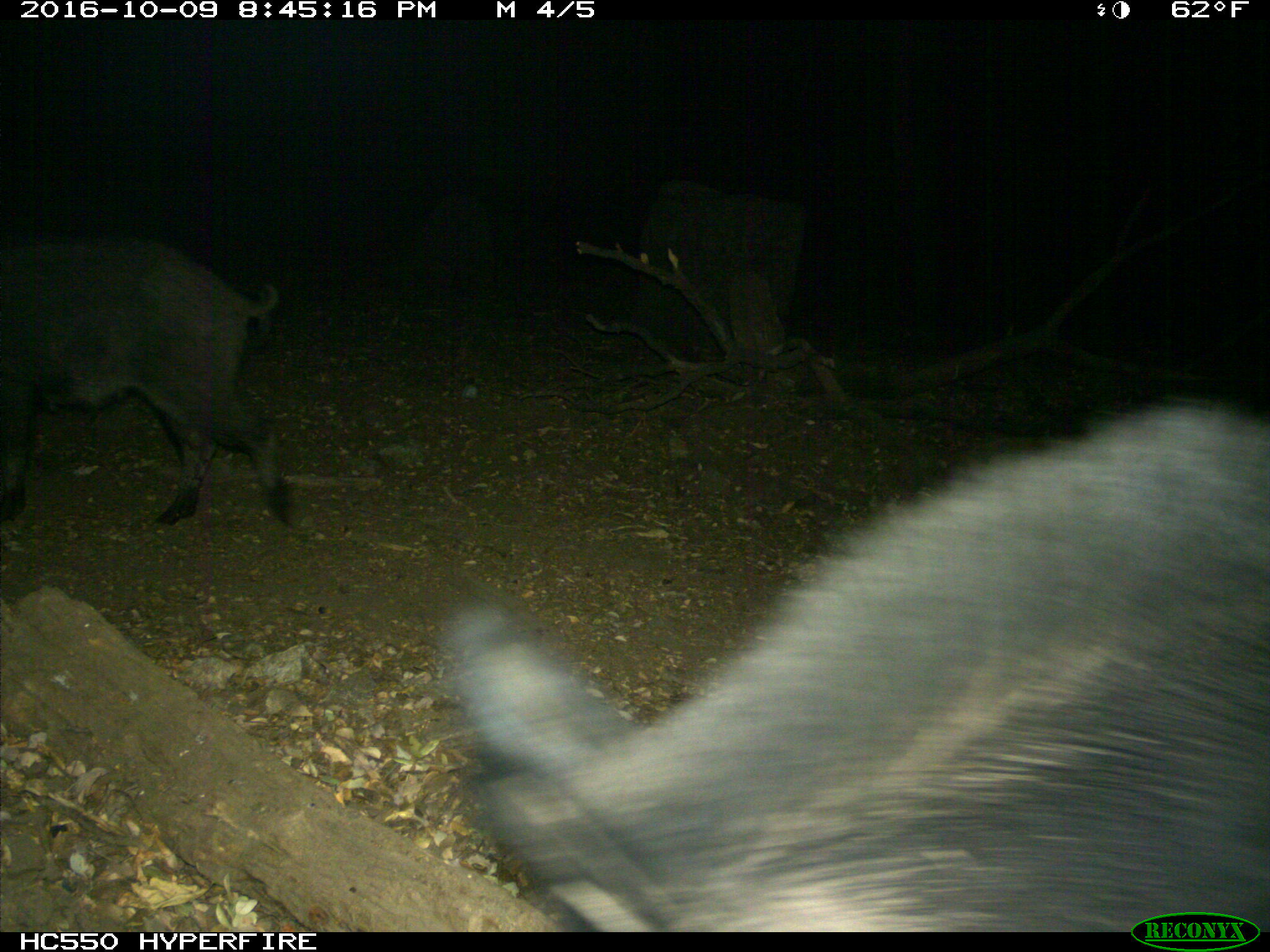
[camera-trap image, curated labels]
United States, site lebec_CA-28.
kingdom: Animalia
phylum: Chordata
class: Mammalia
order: Artiodactyla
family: Suidae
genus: Sus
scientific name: Sus scrofa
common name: wild boar